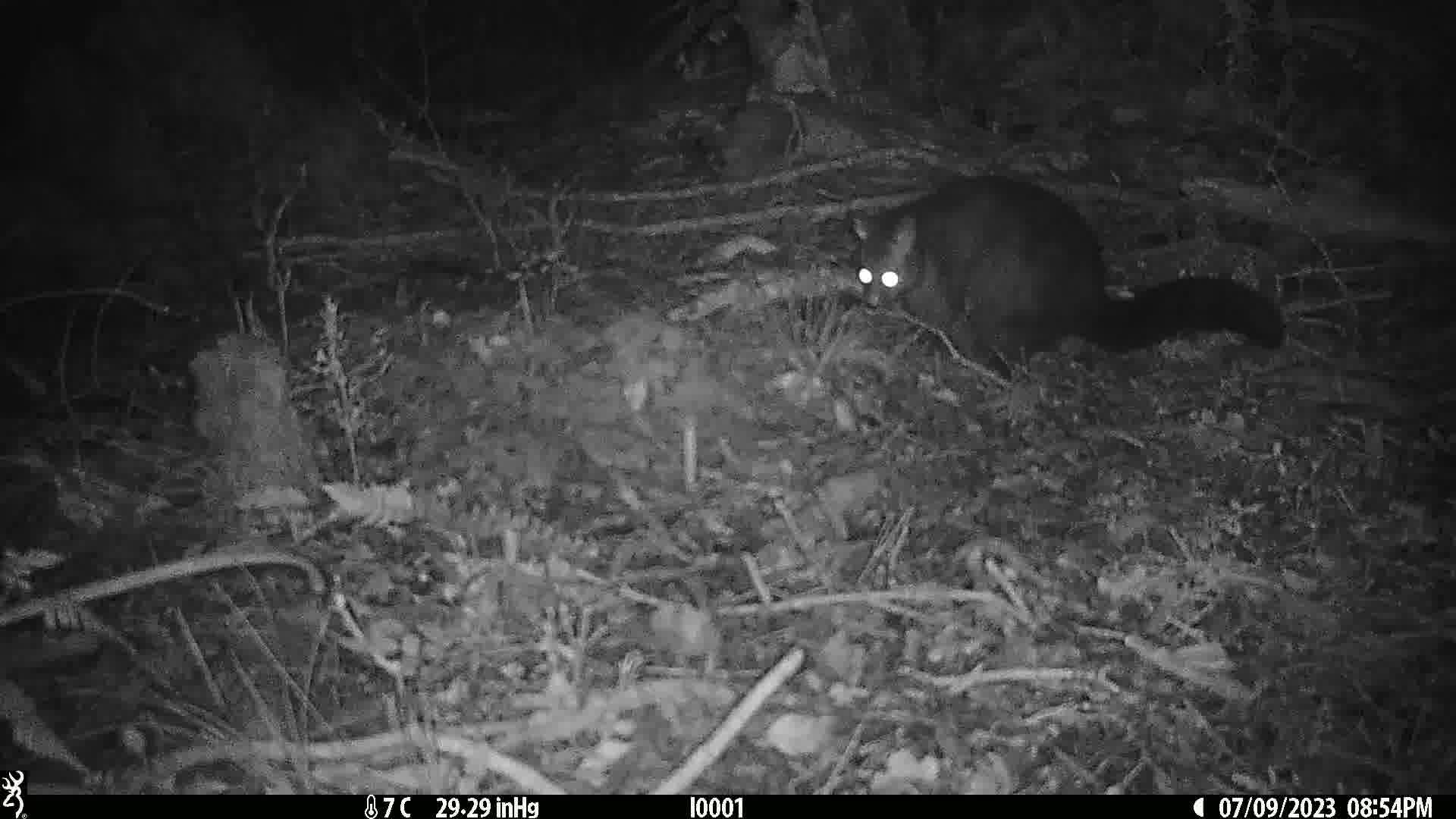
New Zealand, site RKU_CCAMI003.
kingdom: Animalia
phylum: Chordata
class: Mammalia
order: Diprotodontia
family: Phalangeridae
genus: Trichosurus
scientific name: Trichosurus vulpecula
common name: common brushtail possum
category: possum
Possum (common brushtail possum) (Trichosurus vulpecula).